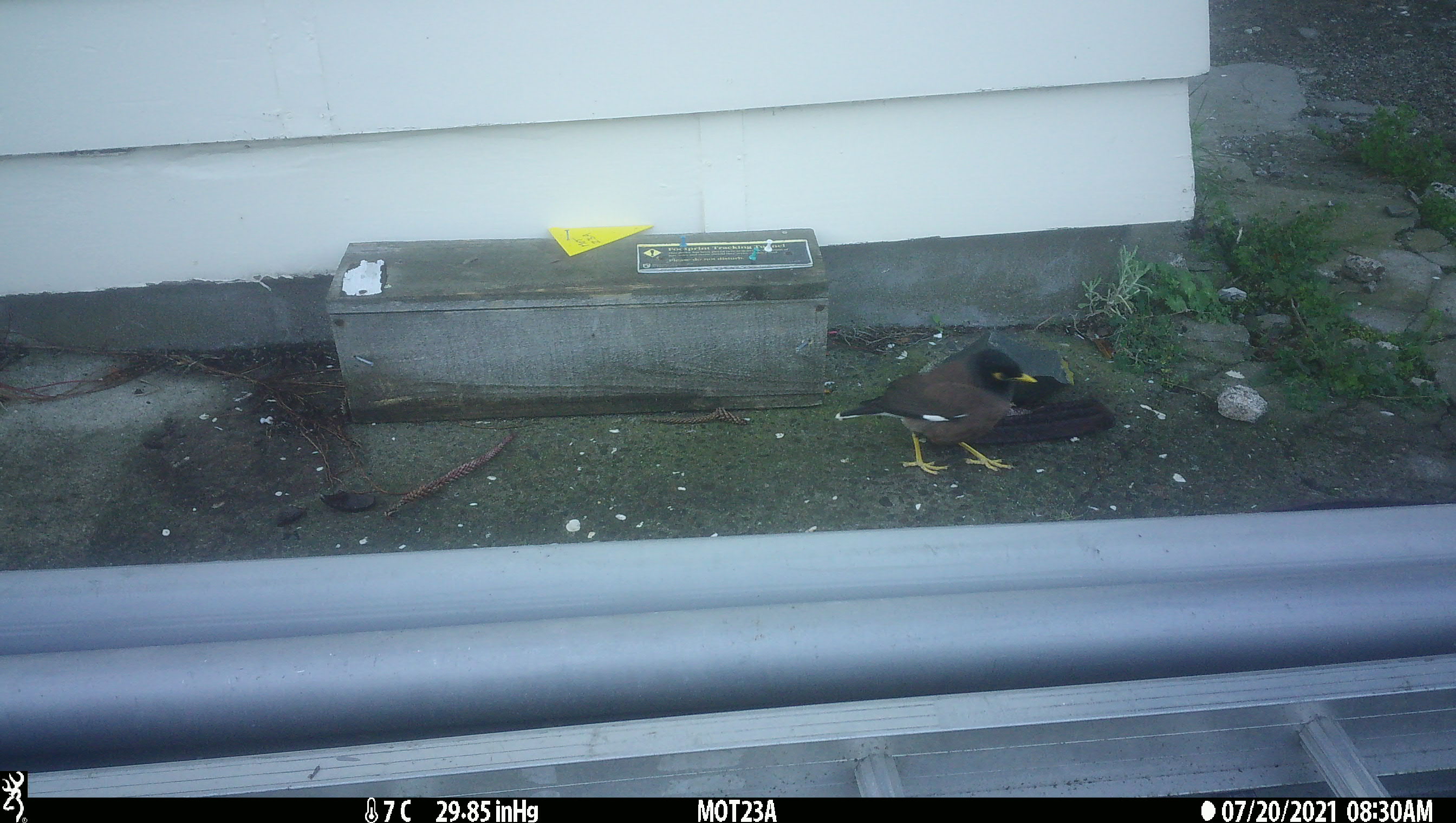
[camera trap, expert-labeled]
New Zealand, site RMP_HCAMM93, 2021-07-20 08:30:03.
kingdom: Animalia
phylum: Chordata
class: Aves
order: Passeriformes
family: Sturnidae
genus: Acridotheres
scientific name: Acridotheres tristis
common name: common myna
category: myna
Myna (common myna) (Acridotheres tristis).